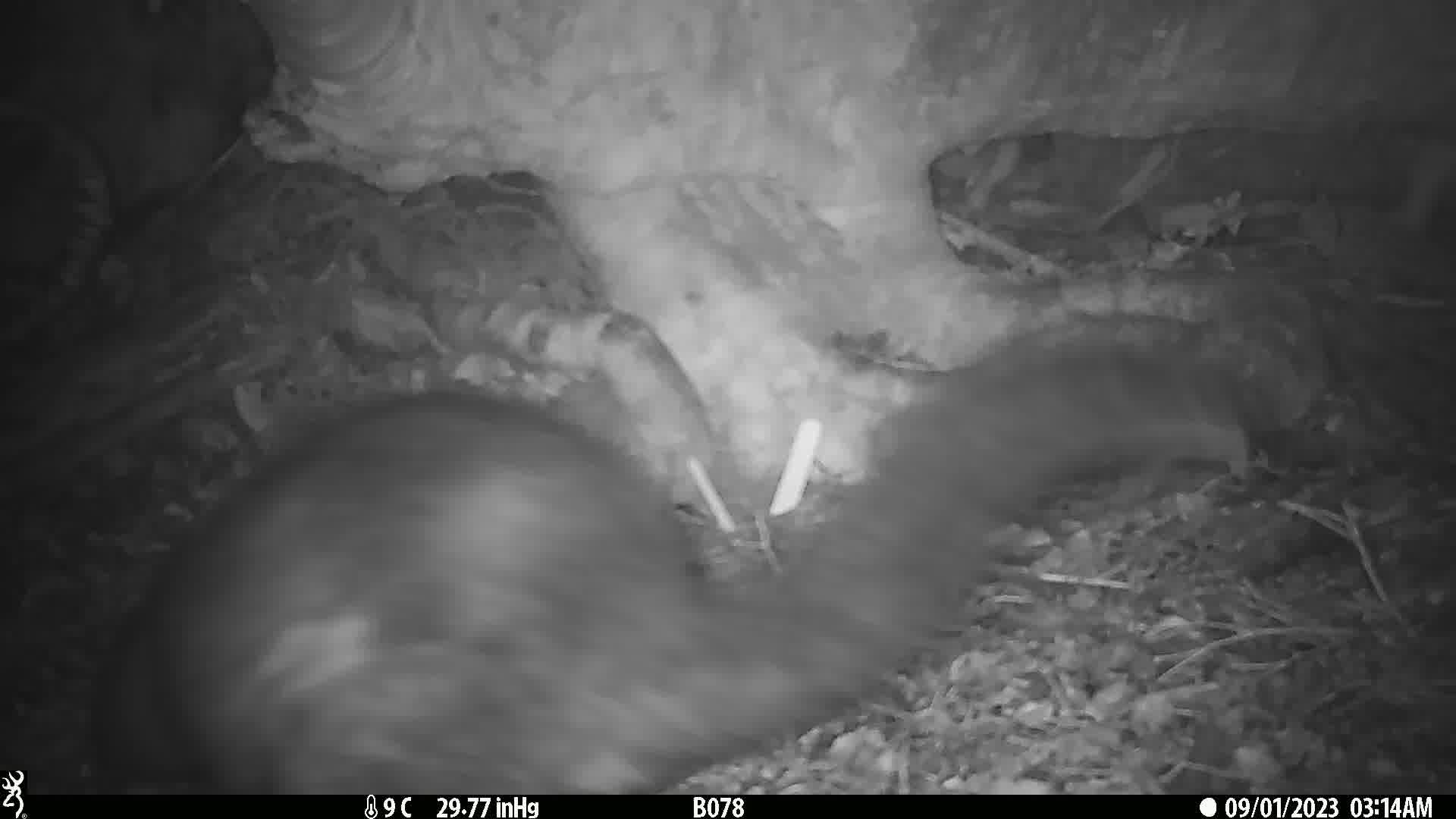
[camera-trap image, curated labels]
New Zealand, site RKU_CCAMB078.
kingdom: Animalia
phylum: Chordata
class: Mammalia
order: Diprotodontia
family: Phalangeridae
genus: Trichosurus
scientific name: Trichosurus vulpecula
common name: common brushtail possum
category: possum